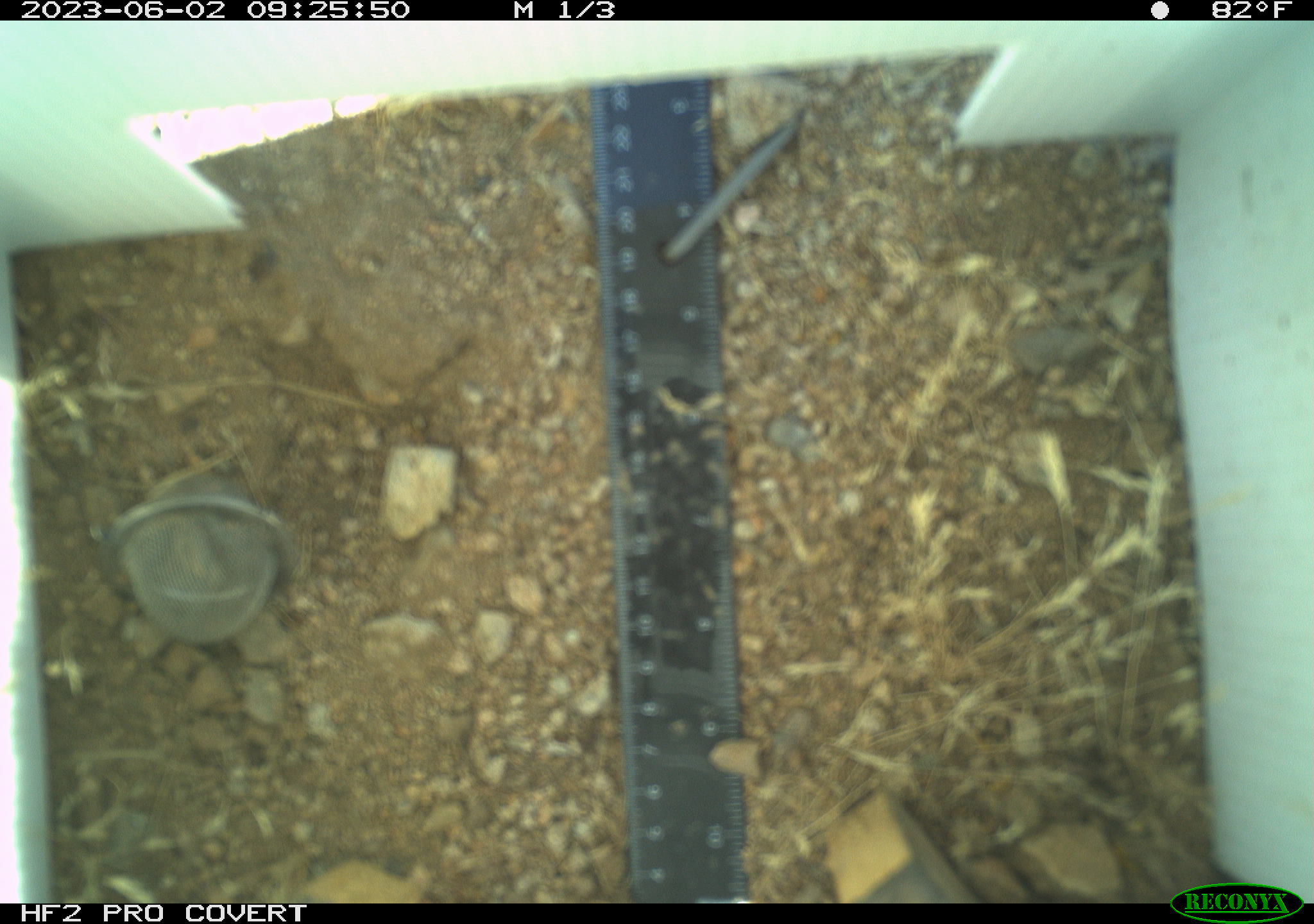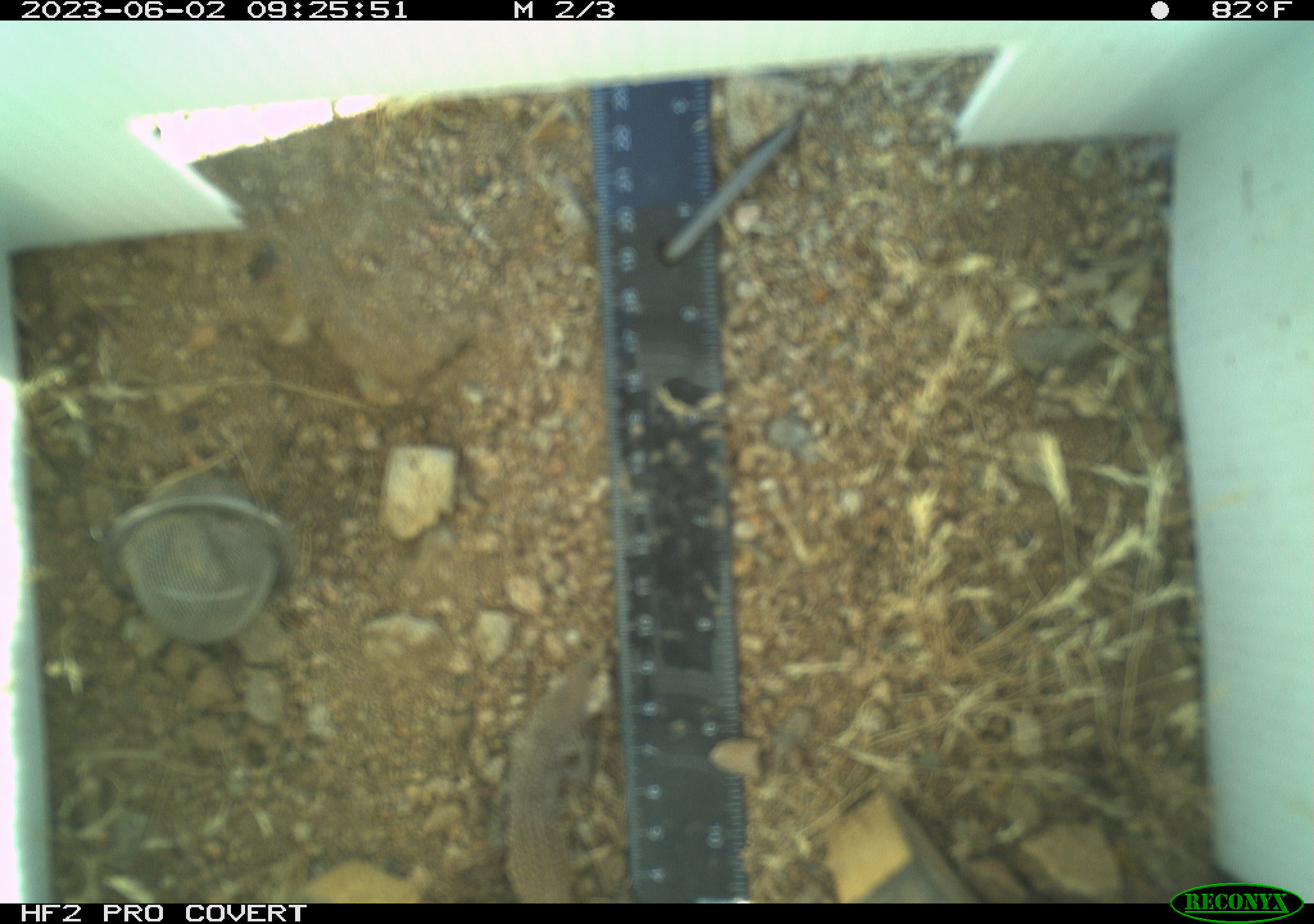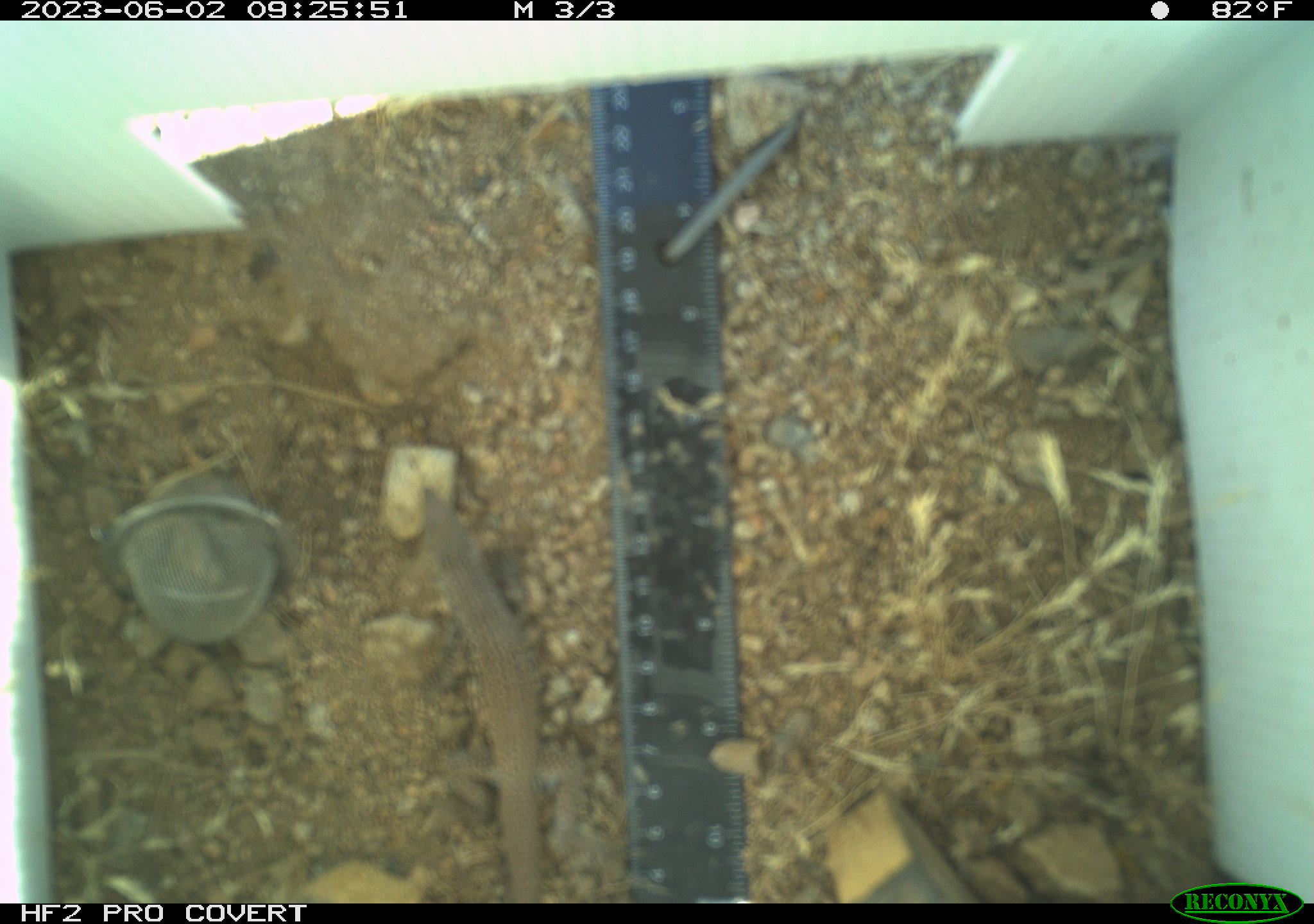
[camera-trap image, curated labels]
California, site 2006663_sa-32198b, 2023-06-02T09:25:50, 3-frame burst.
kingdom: Animalia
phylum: Chordata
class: Reptilia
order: Squamata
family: Teiidae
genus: Aspidoscelis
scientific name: Aspidoscelis tigris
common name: western whiptail